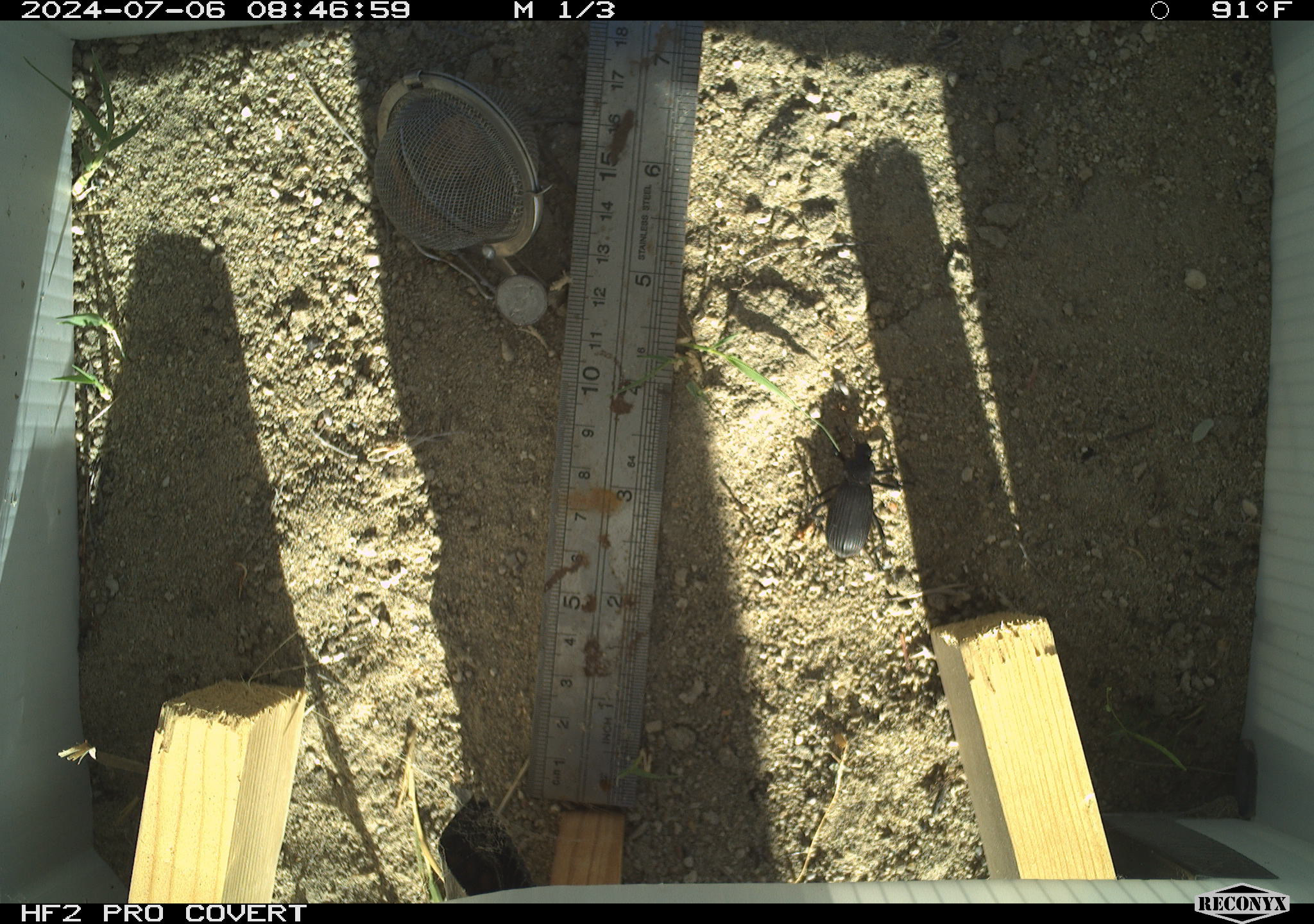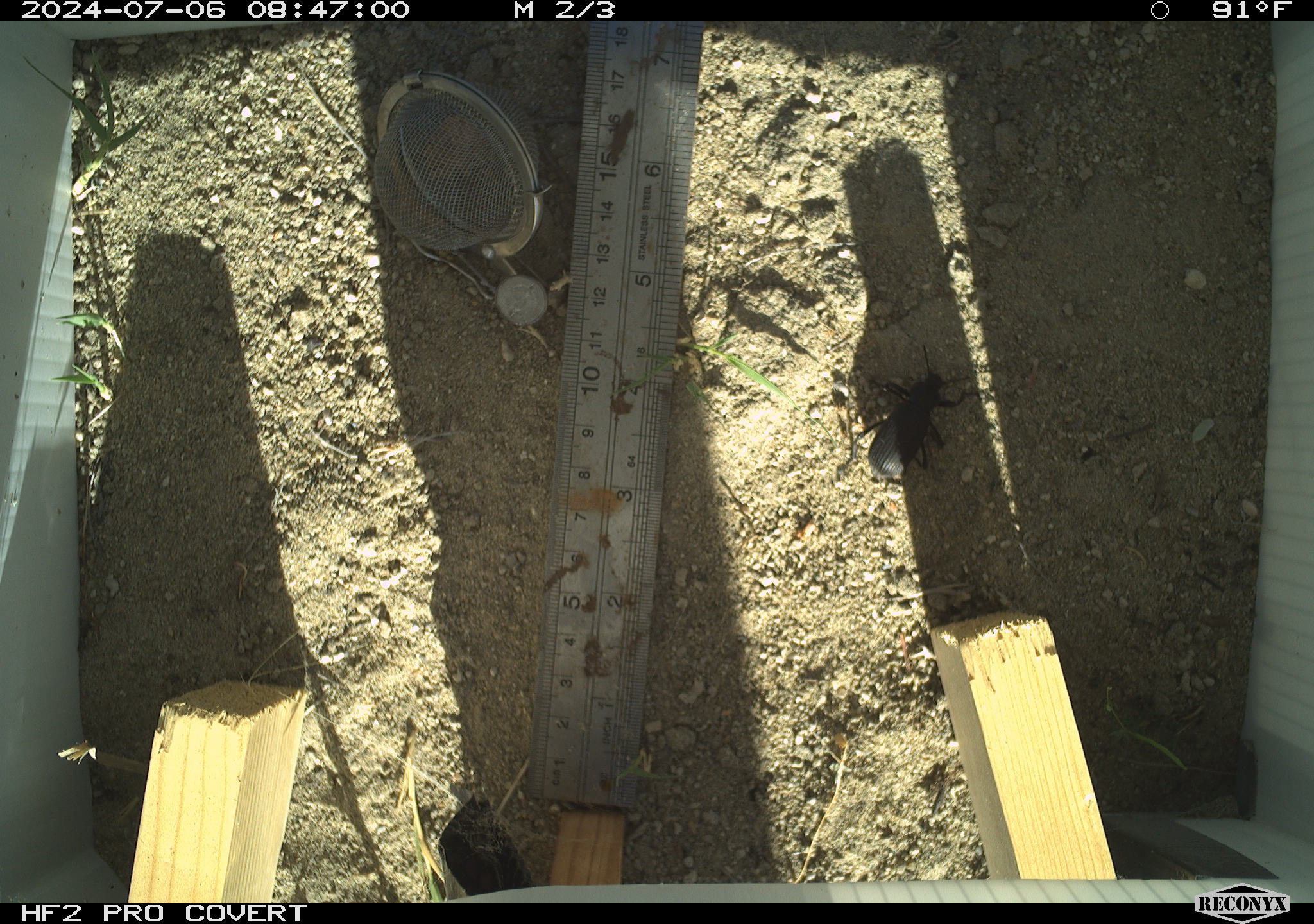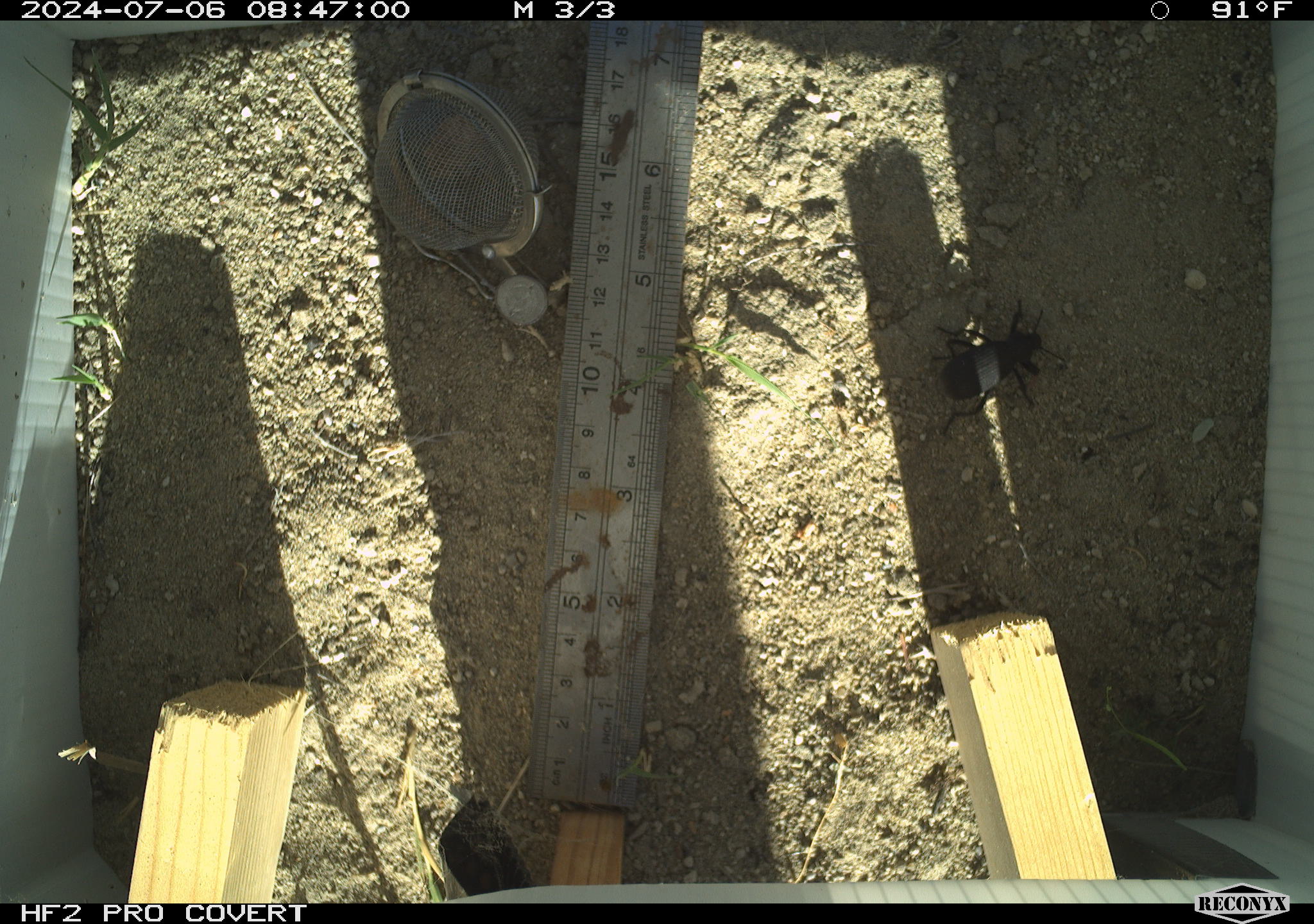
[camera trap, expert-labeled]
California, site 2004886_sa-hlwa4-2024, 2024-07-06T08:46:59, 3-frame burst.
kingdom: Animalia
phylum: Arthropoda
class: Insecta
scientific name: Insecta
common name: insect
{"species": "insect (Insecta)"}